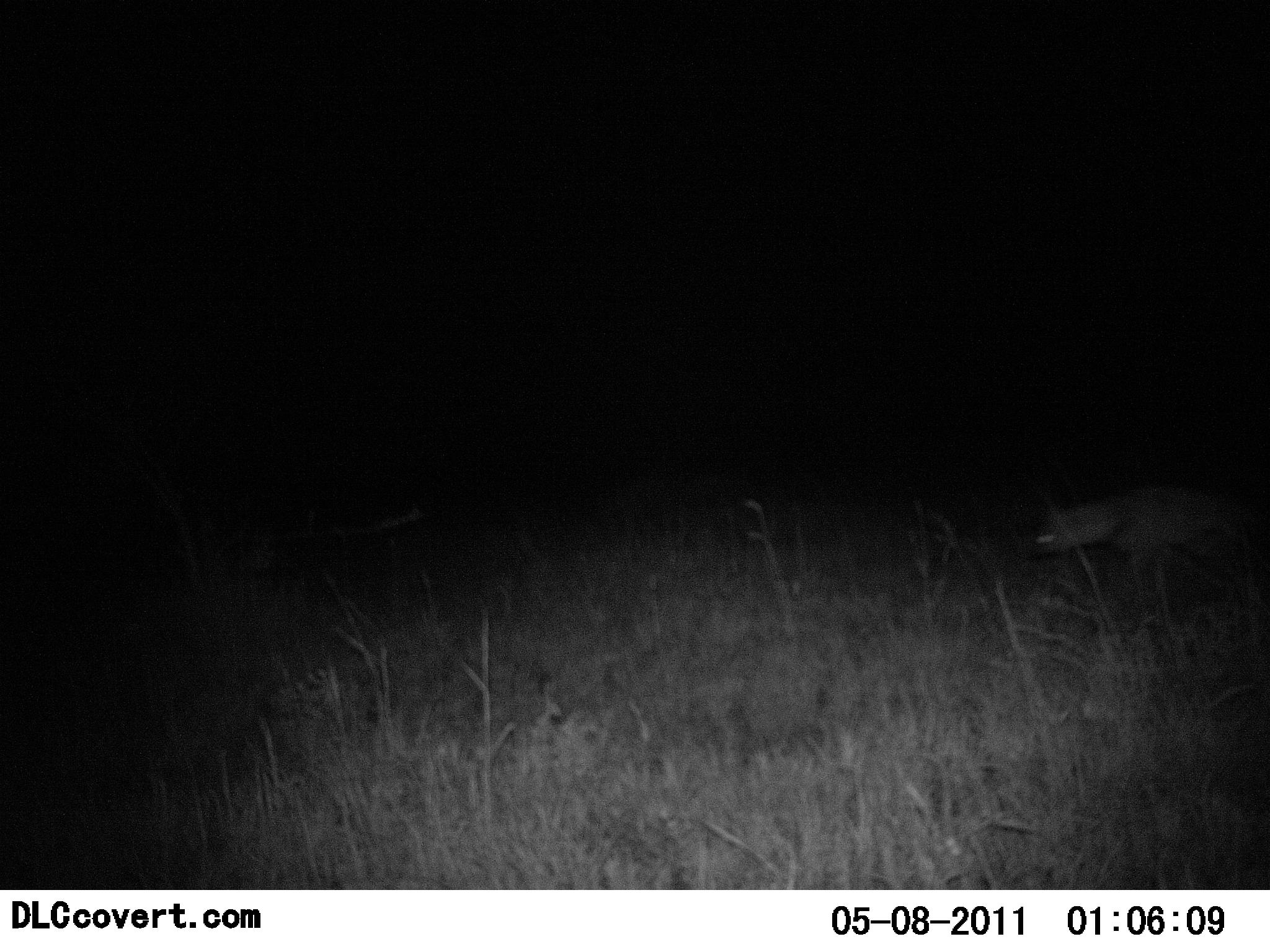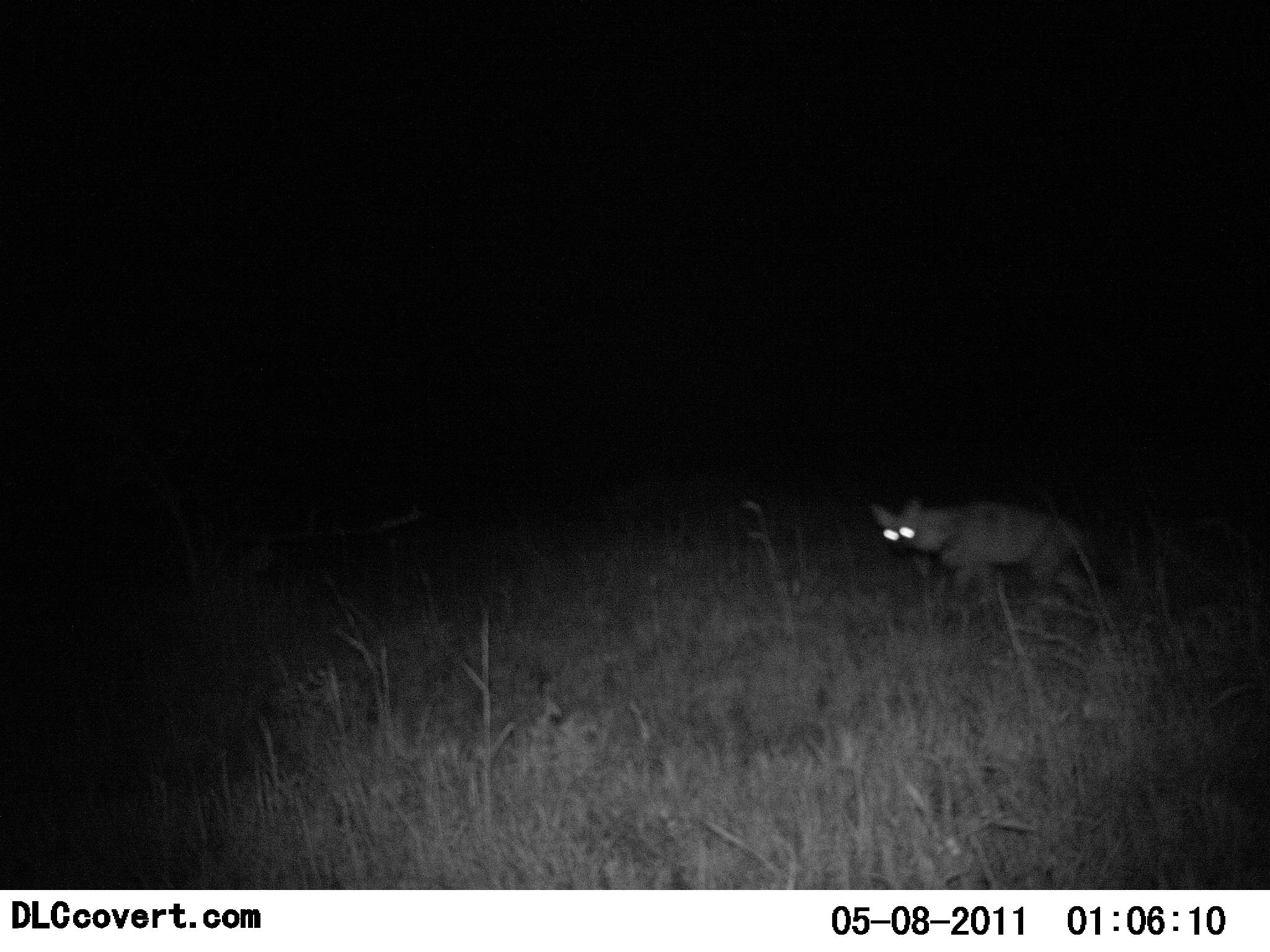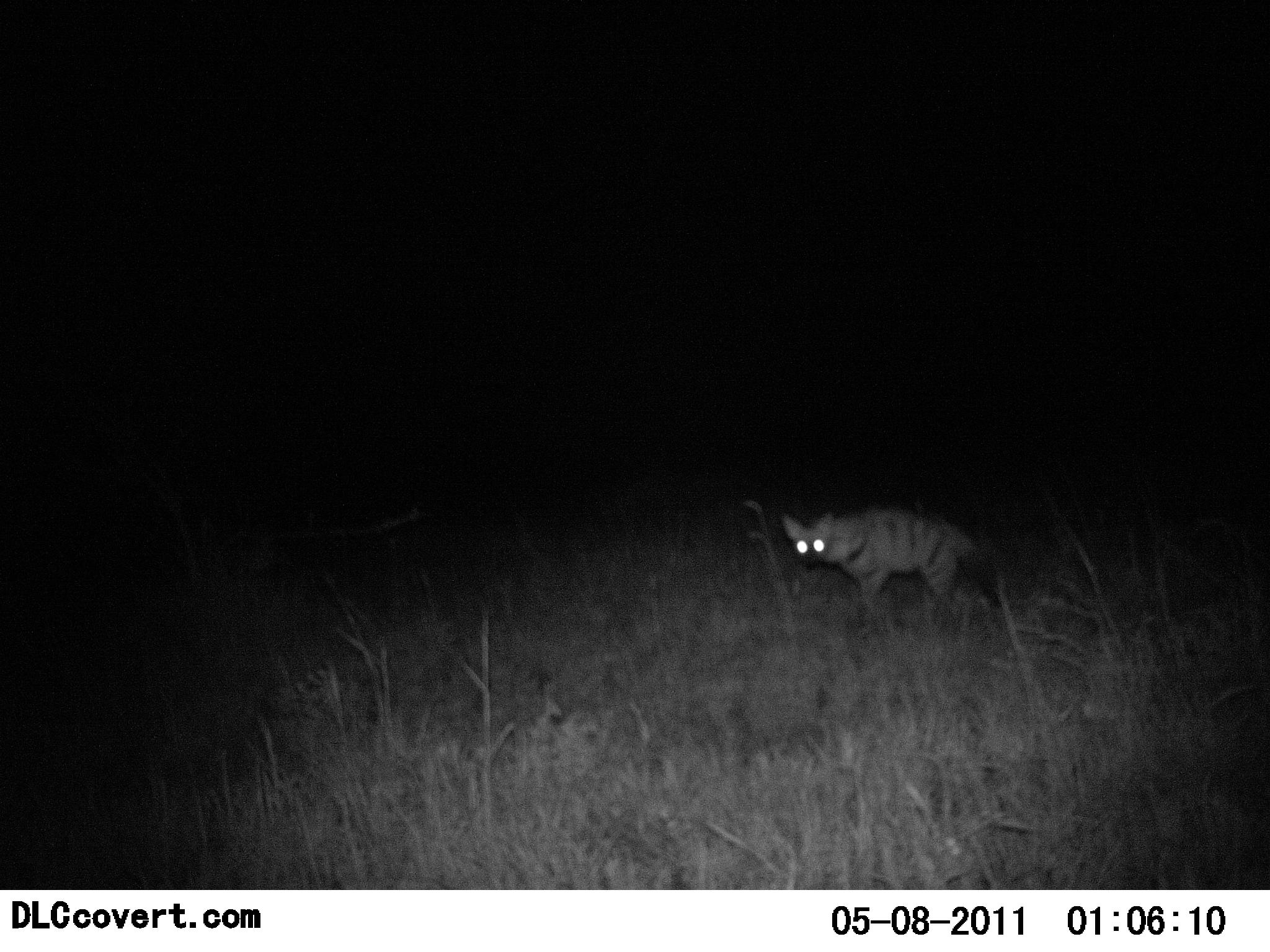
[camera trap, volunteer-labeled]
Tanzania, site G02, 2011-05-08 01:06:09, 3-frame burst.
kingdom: Animalia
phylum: Chordata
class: Mammalia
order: Carnivora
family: Hyaenidae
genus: Hyaena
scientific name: Hyaena hyaena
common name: striped hyena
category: hyenastriped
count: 1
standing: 0%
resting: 0%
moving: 100%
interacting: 0%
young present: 0%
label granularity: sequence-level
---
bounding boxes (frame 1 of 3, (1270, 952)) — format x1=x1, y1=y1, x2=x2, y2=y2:
animal: x1=1029, y1=484, x2=1270, y2=596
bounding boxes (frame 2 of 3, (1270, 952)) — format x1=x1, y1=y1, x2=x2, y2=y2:
animal: x1=873, y1=502, x2=1093, y2=614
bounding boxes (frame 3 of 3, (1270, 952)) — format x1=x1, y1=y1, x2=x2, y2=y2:
animal: x1=783, y1=509, x2=1003, y2=640